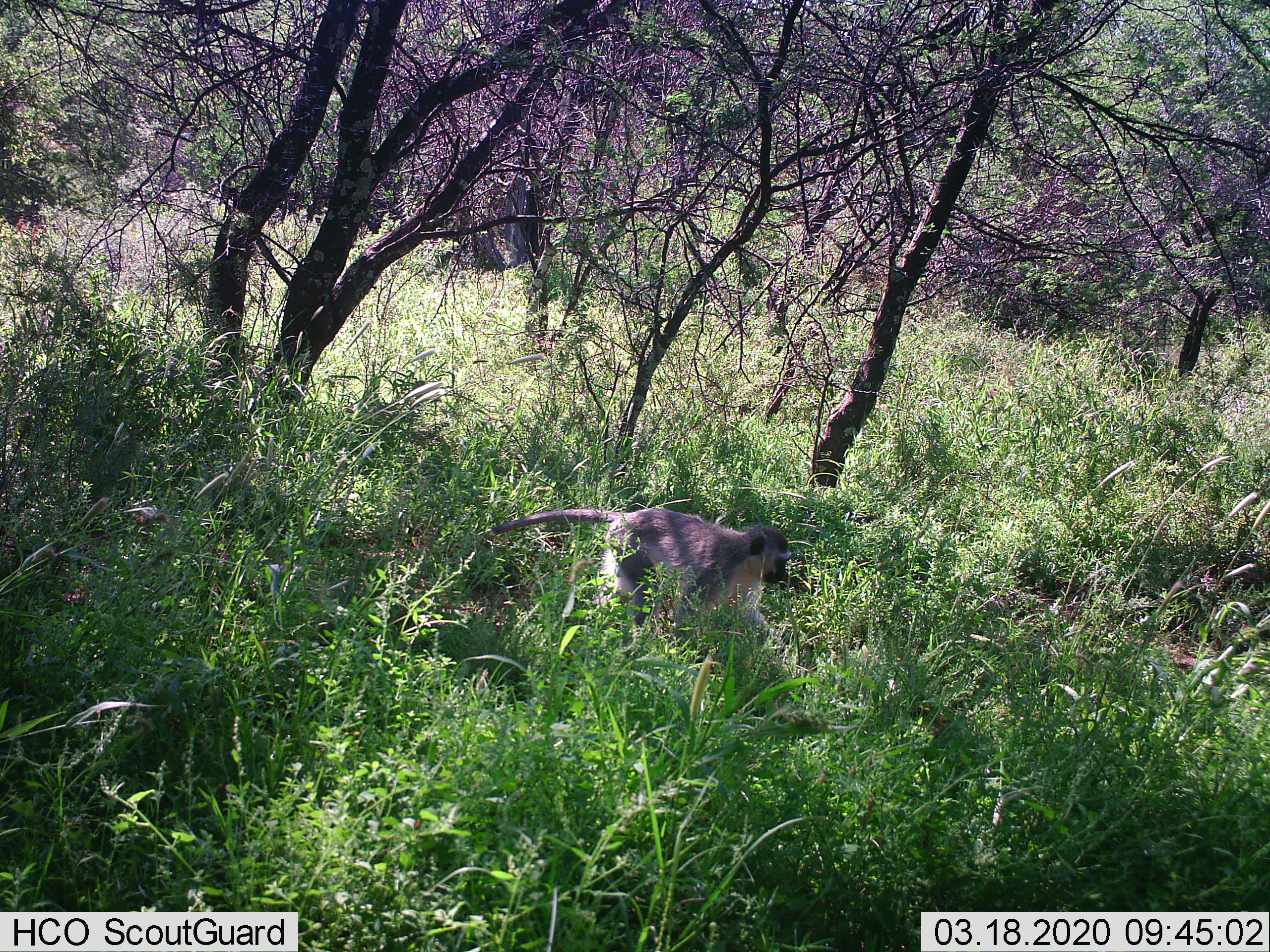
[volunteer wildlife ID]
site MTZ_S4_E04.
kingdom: Animalia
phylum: Chordata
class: Mammalia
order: Primates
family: Cercopithecidae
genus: Chlorocebus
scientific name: Chlorocebus pygerythrus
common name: vervet monkey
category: monkeyvervet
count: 1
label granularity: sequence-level